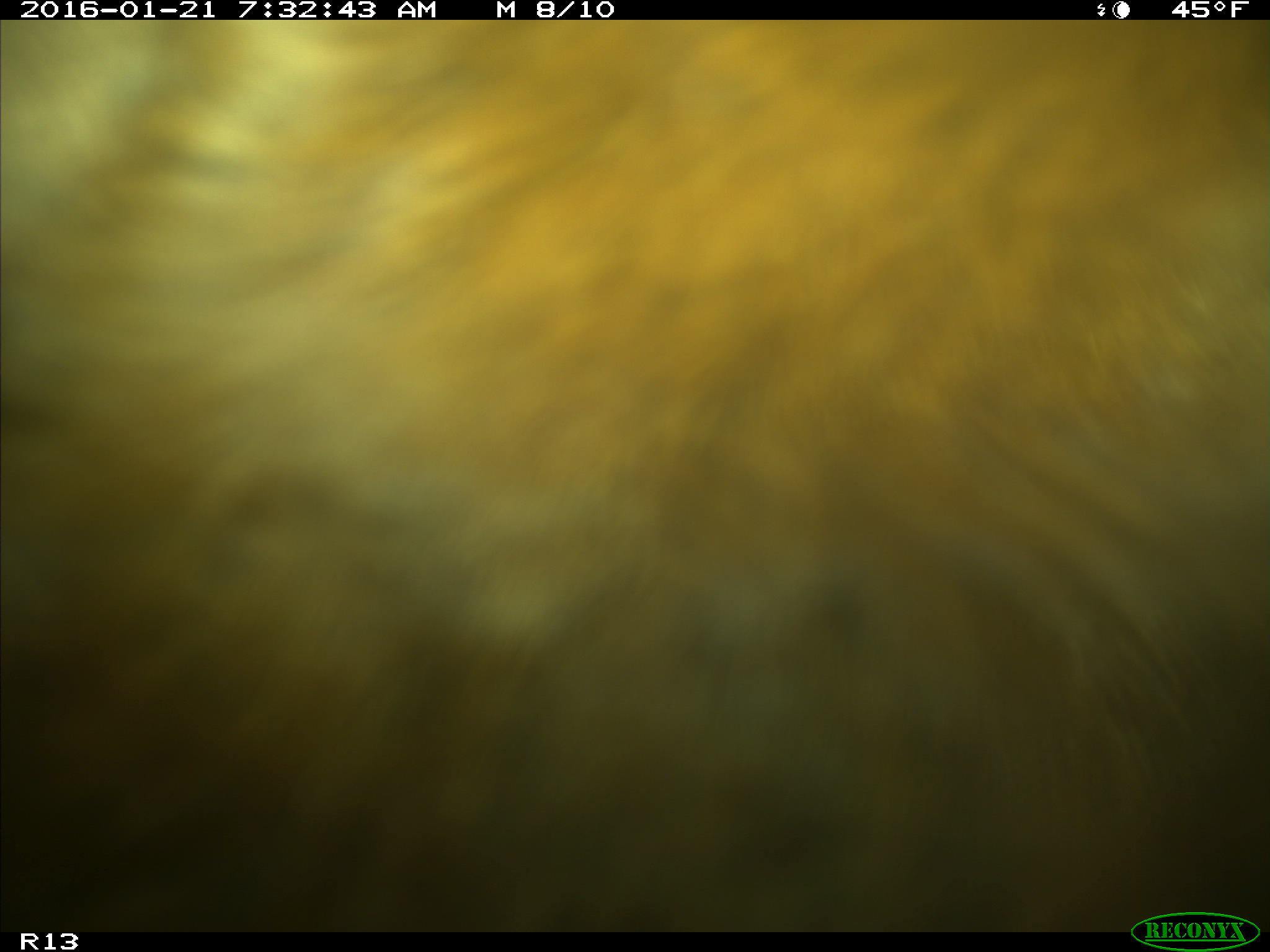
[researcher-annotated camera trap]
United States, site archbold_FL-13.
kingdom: Animalia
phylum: Chordata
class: Mammalia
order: Artiodactyla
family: Bovidae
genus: Bos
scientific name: Bos taurus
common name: domestic cow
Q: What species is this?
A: Bos taurus (domestic cow).